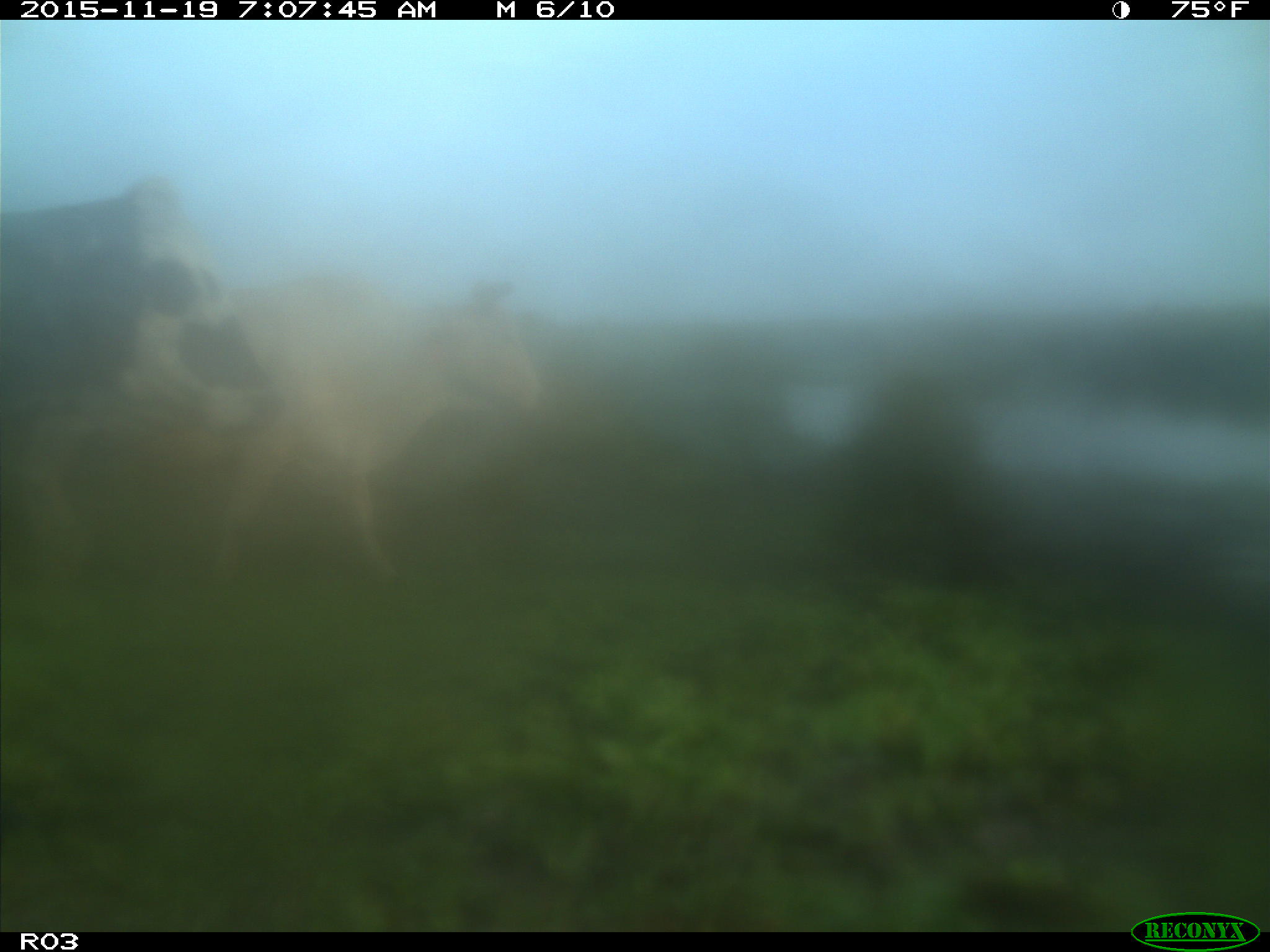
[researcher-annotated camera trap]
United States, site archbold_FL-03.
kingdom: Animalia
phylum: Chordata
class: Mammalia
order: Artiodactyla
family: Bovidae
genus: Bos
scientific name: Bos taurus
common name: domestic cow